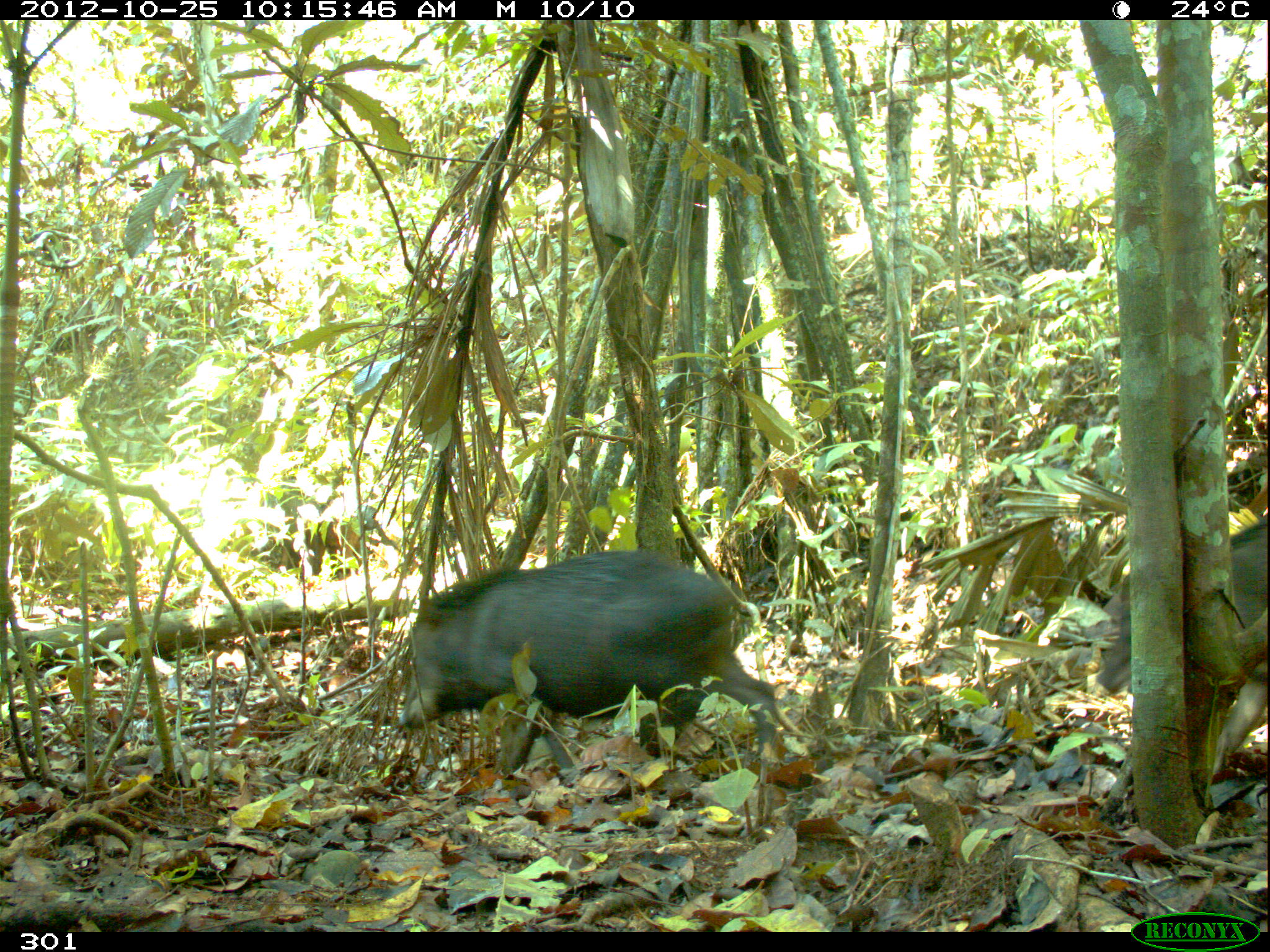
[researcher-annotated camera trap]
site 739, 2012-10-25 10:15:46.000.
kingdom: Animalia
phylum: Chordata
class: Mammalia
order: Artiodactyla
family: Tayassuidae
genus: Tayassu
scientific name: Tayassu pecari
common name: white-lipped peccary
Tayassu pecari (white-lipped peccary).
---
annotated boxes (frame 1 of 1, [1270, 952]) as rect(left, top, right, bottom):
tayassu pecari: rect(396, 548, 772, 769); rect(1091, 507, 1267, 779); rect(280, 481, 385, 582)